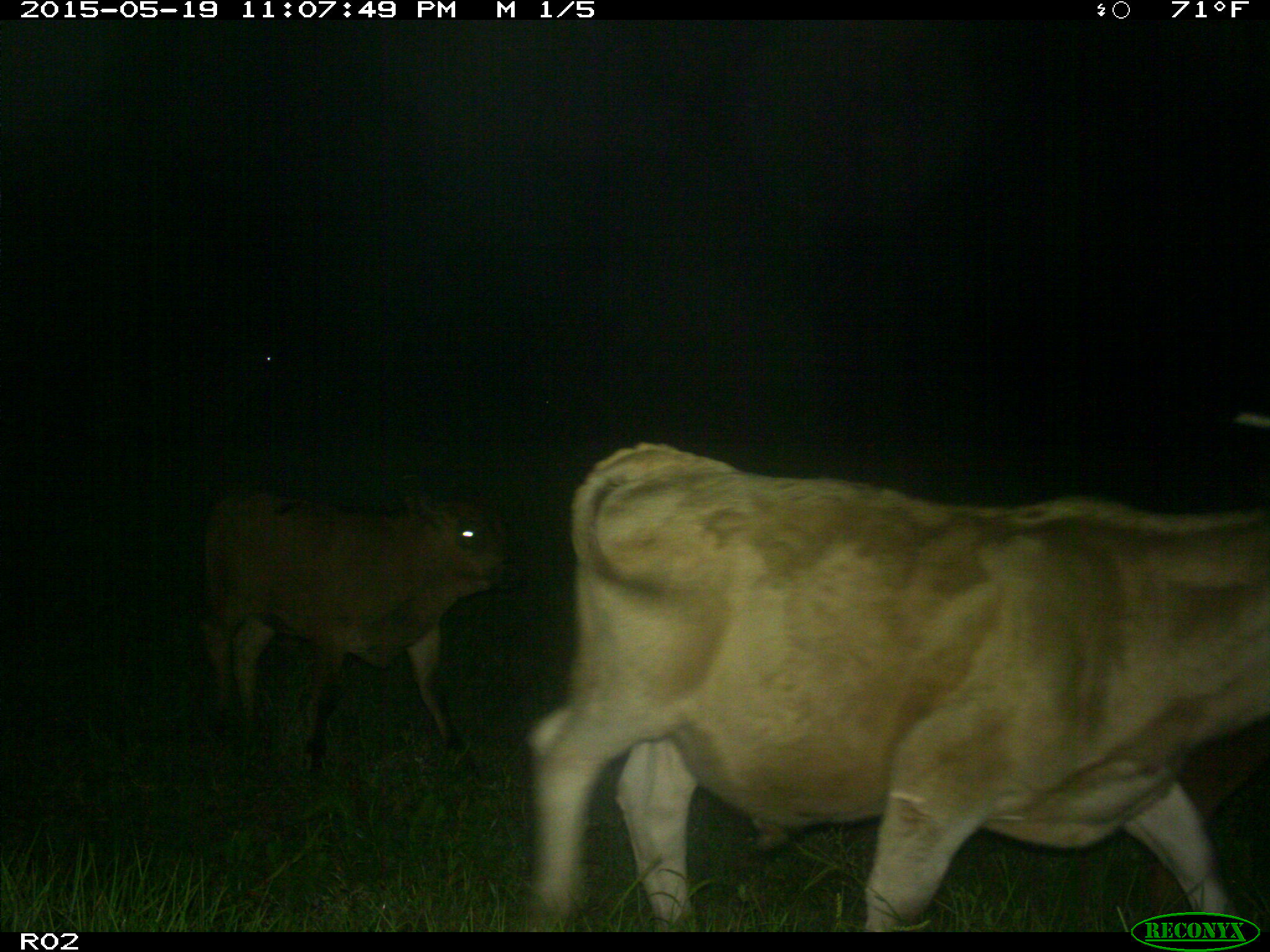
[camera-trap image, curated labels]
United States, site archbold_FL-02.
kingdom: Animalia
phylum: Chordata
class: Mammalia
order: Artiodactyla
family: Bovidae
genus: Bos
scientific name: Bos taurus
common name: domestic cow